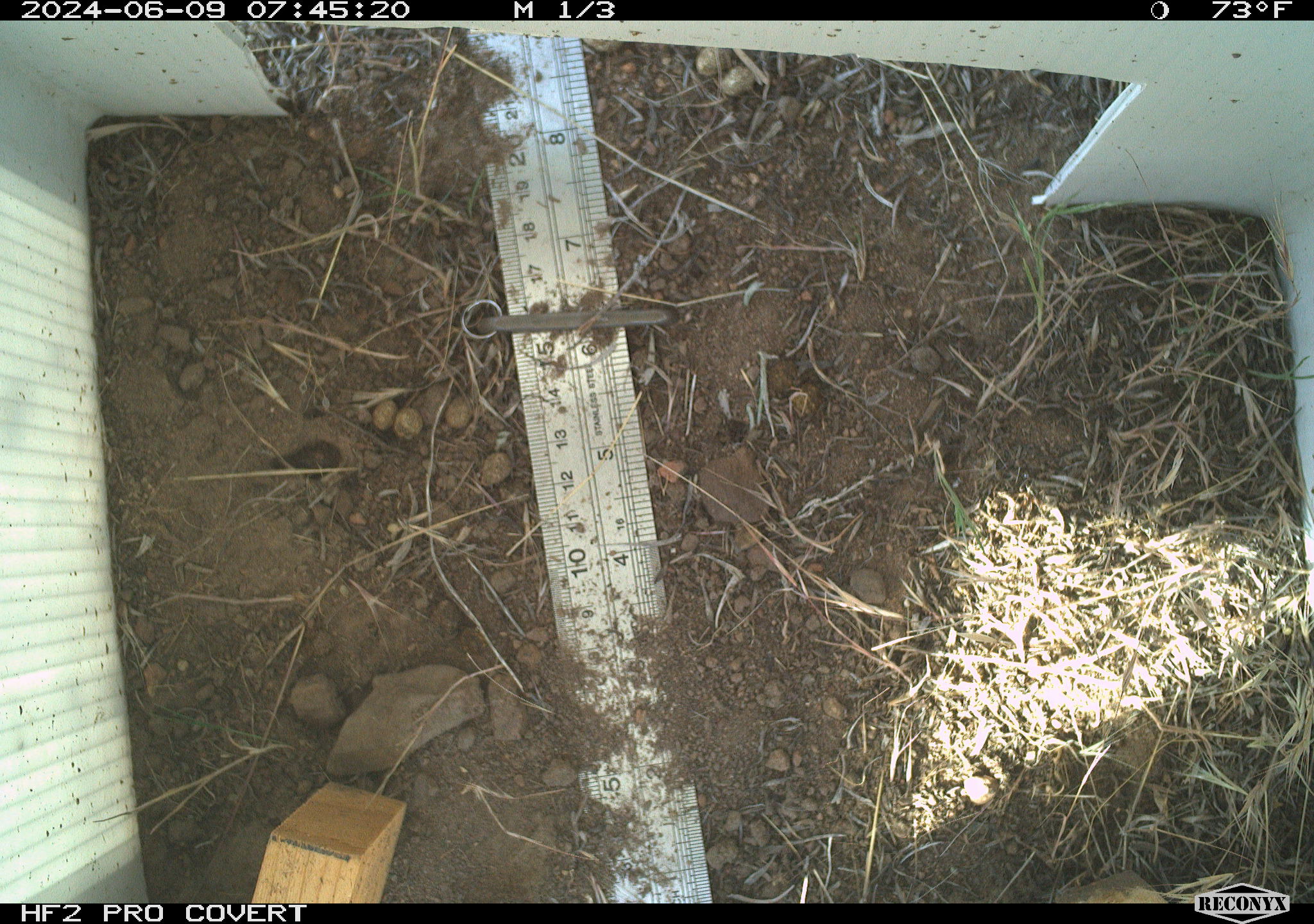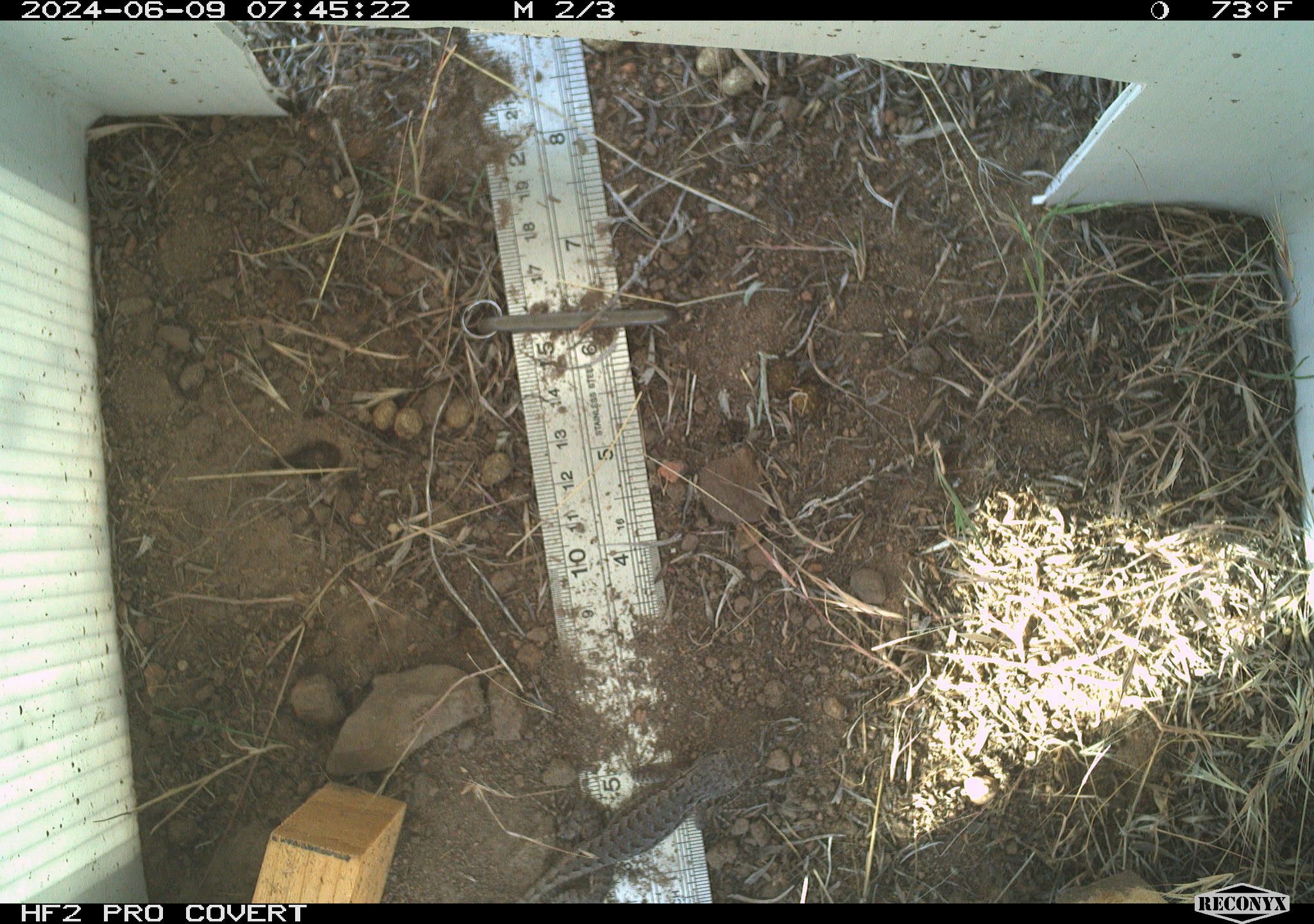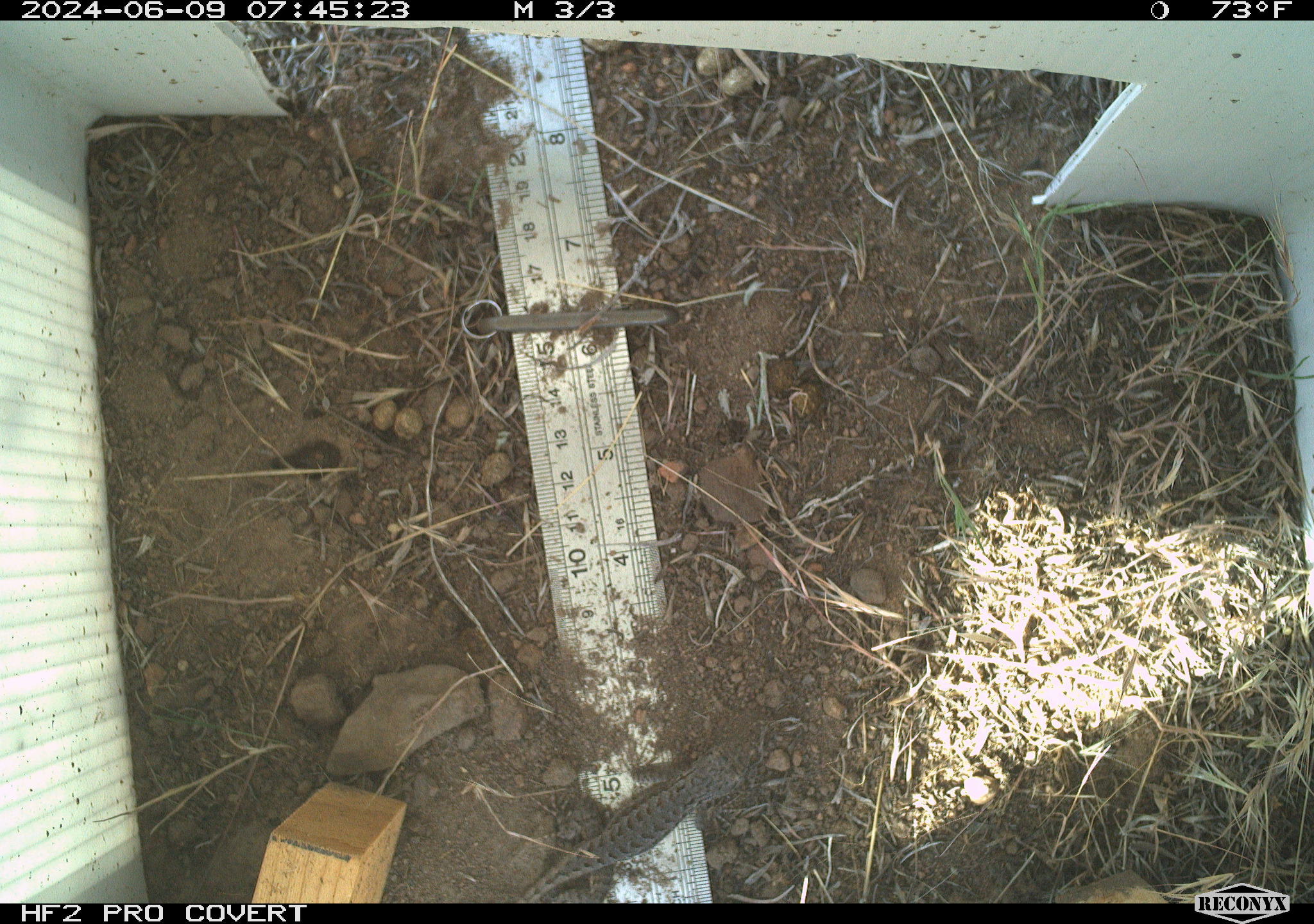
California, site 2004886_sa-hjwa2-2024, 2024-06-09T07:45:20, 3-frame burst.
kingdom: Animalia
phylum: Chordata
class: Reptilia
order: Squamata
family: Phrynosomatidae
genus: Sceloporus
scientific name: Sceloporus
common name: spiny lizards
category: sceloporus species